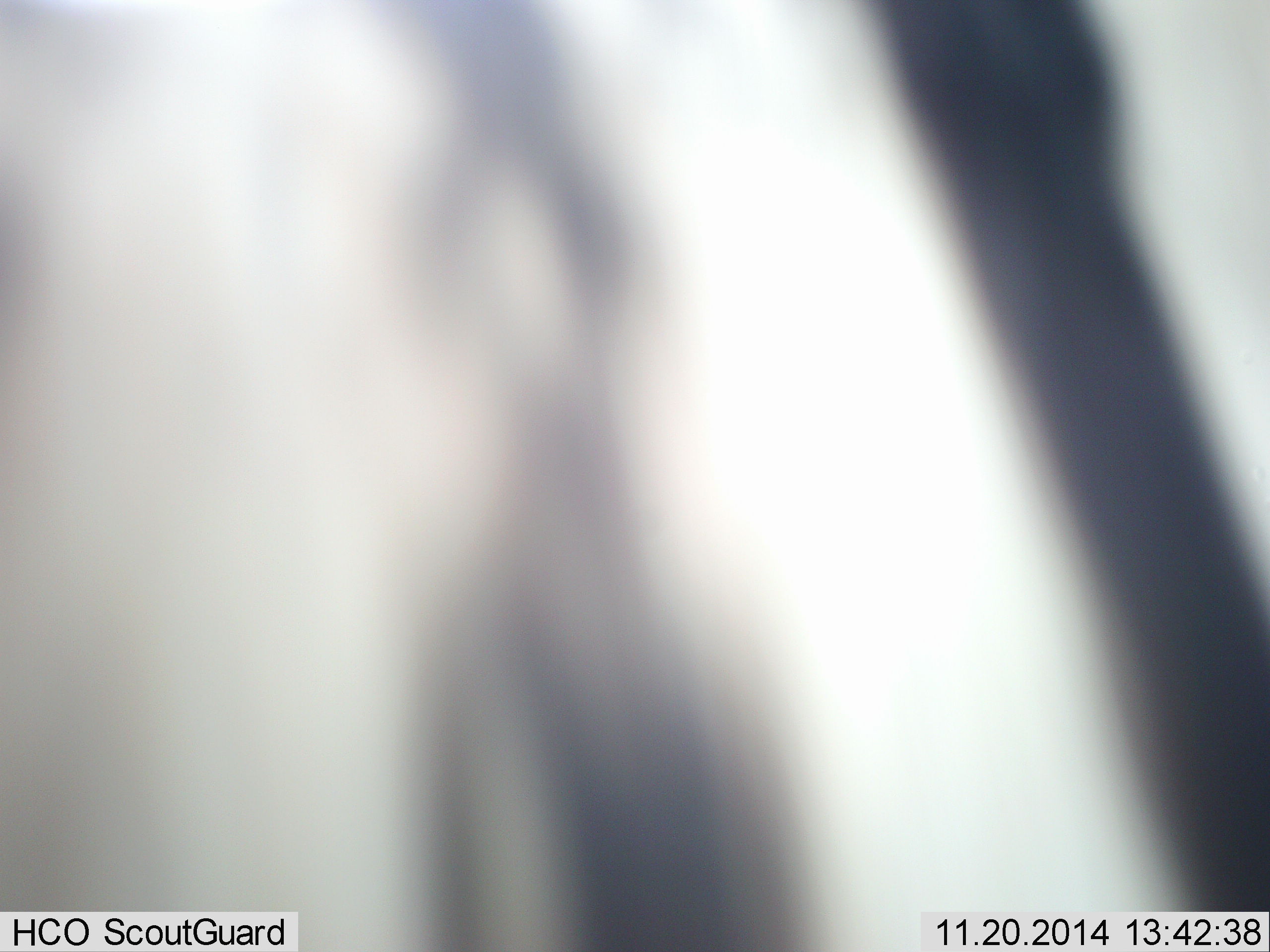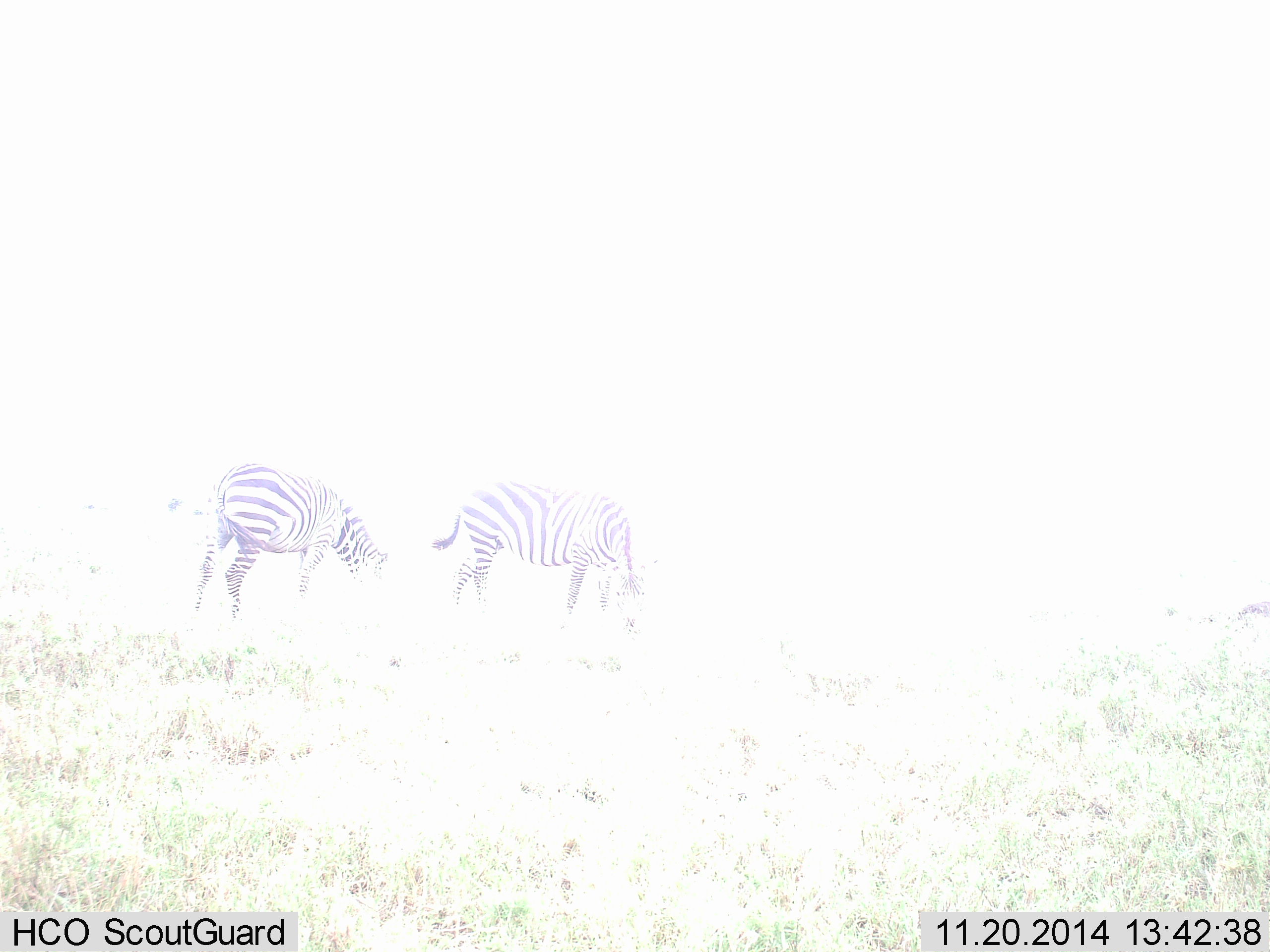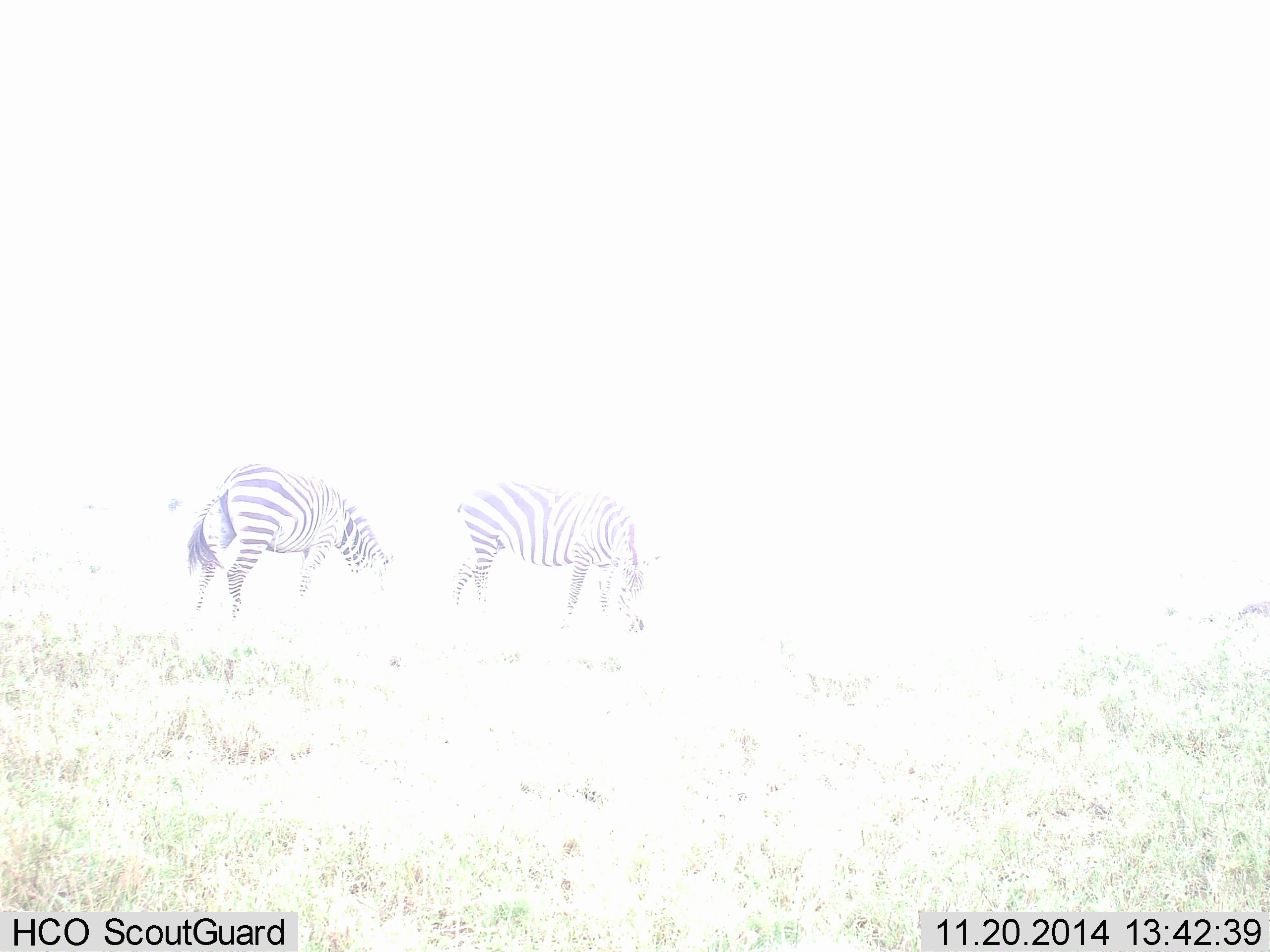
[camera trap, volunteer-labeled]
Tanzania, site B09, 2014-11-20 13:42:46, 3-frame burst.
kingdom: Animalia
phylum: Chordata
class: Mammalia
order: Perissodactyla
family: Equidae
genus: Equus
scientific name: Equus quagga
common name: plains zebra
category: zebra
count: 2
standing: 20%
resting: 0%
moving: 20%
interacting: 0%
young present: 0%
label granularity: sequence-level